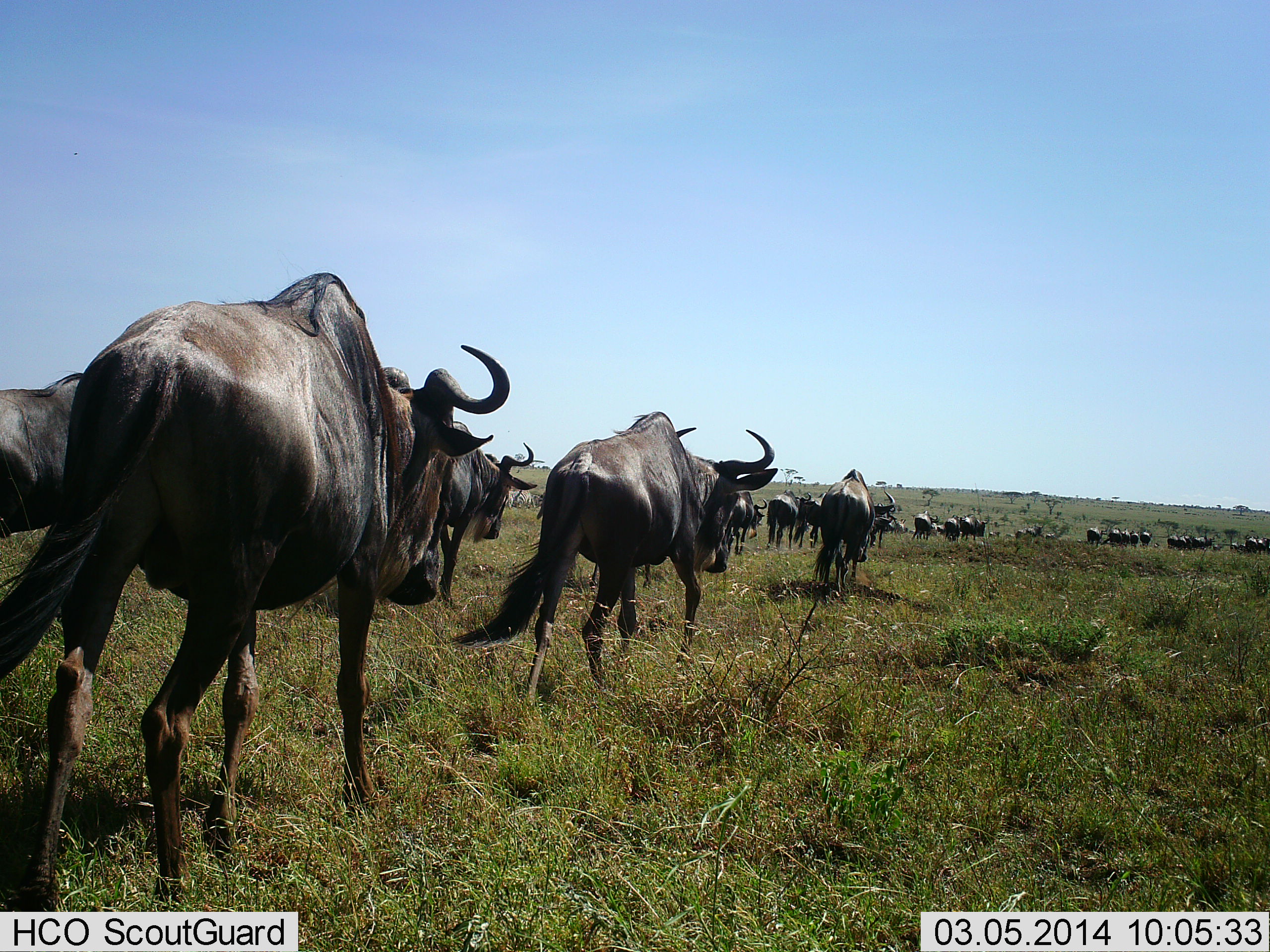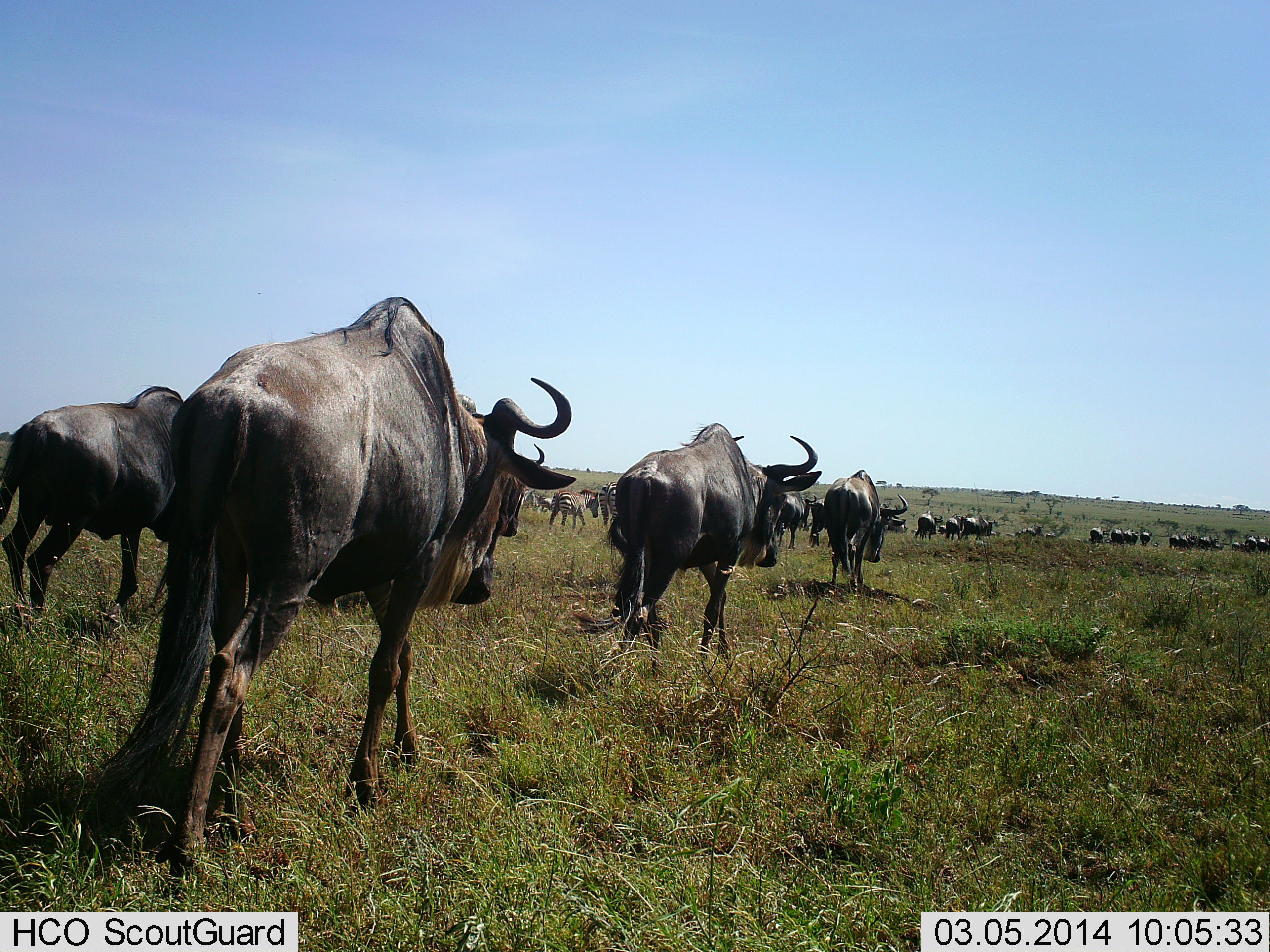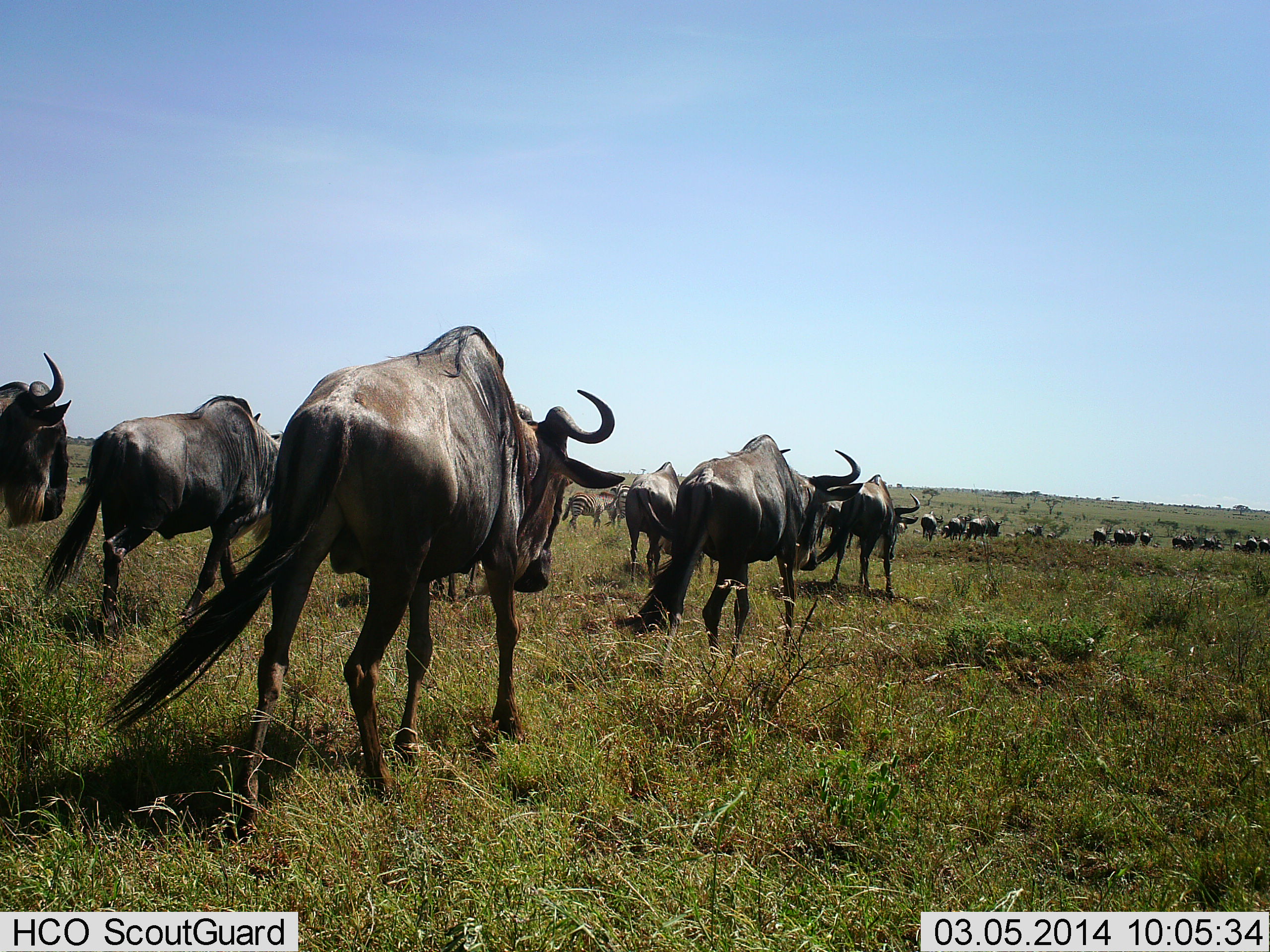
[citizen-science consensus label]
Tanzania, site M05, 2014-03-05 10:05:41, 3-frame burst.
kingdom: Animalia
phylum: Chordata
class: Mammalia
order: Artiodactyla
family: Bovidae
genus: Connochaetes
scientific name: Connochaetes taurinus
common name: blue wildebeest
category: wildebeest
Wildebeest (blue wildebeest) (Connochaetes taurinus), count 11-50. Behavior (volunteer vote fractions): standing 0%, resting 0%, moving 100%, interacting 0%. Young present (vote fraction): 0%. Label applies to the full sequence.